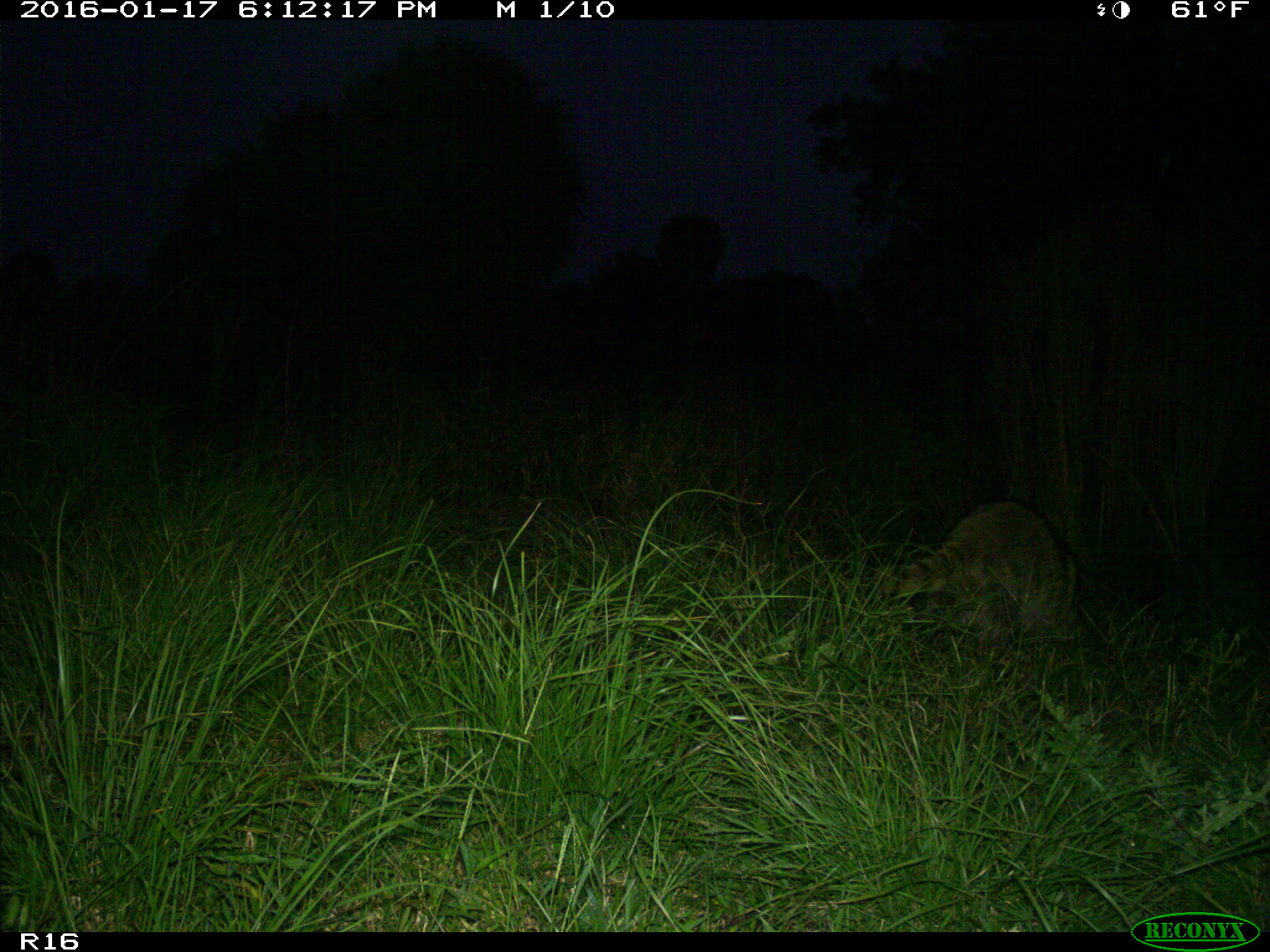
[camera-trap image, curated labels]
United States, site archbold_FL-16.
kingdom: Animalia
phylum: Chordata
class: Mammalia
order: Carnivora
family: Procyonidae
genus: Procyon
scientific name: Procyon lotor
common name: common raccoon